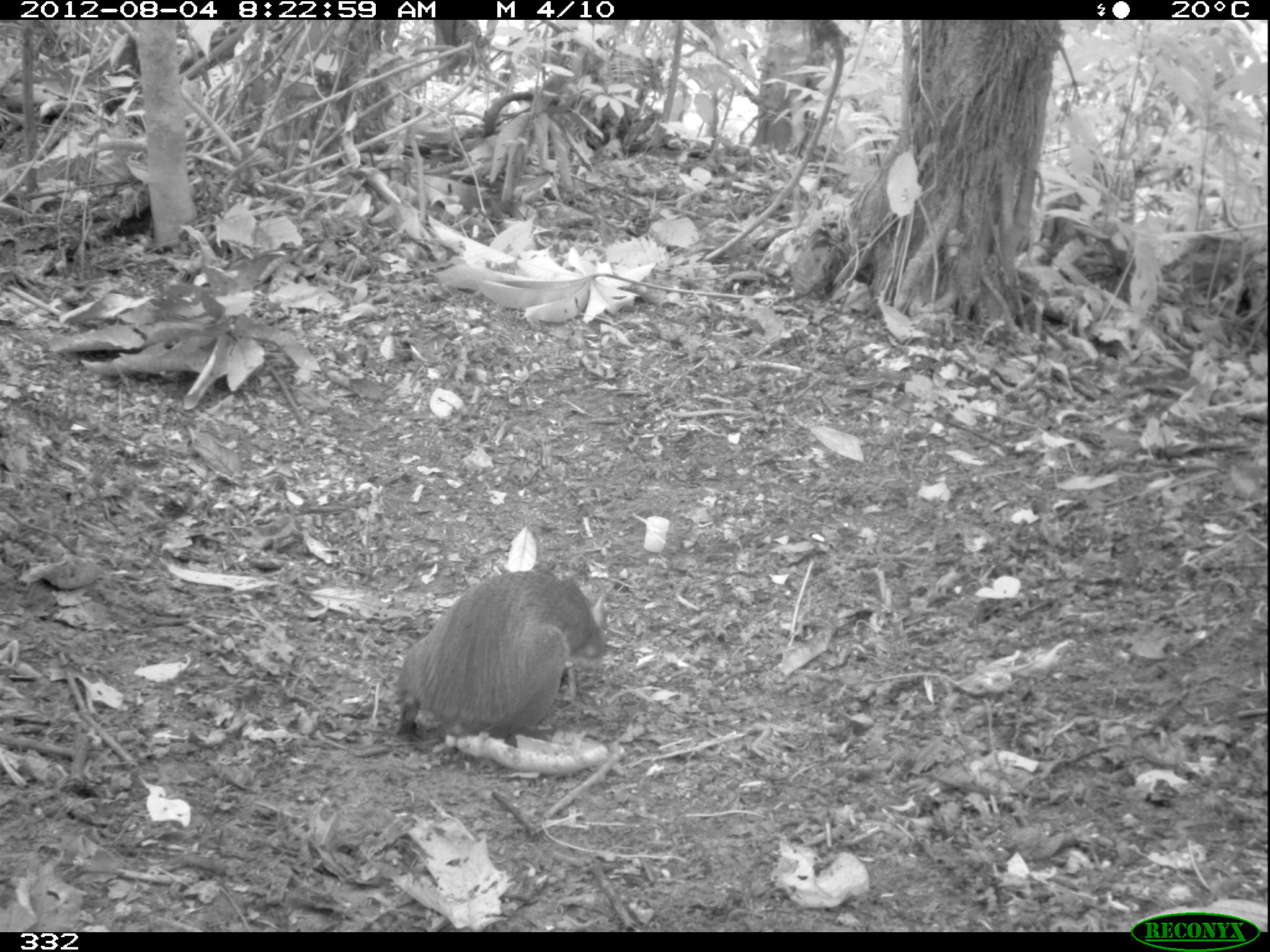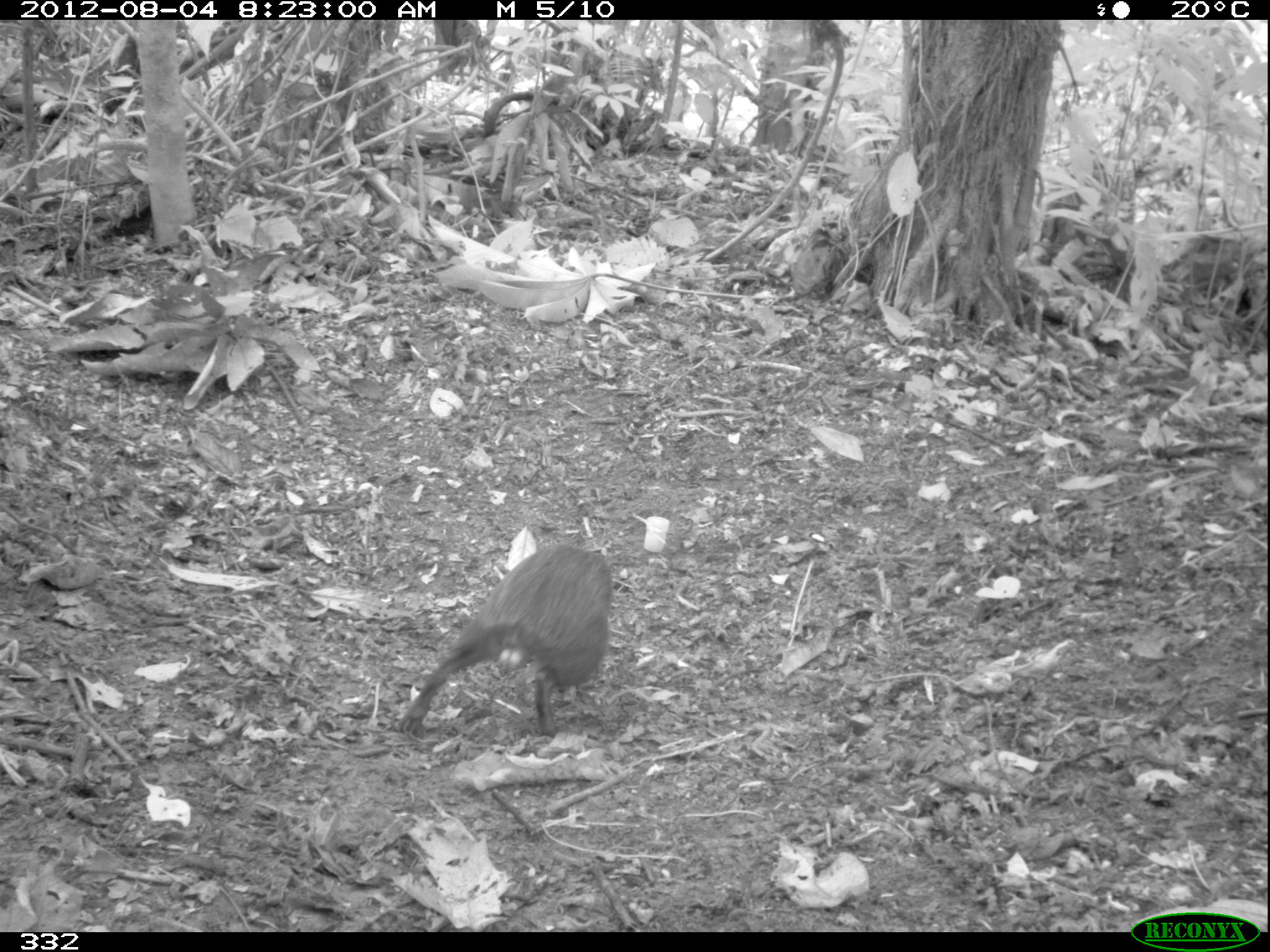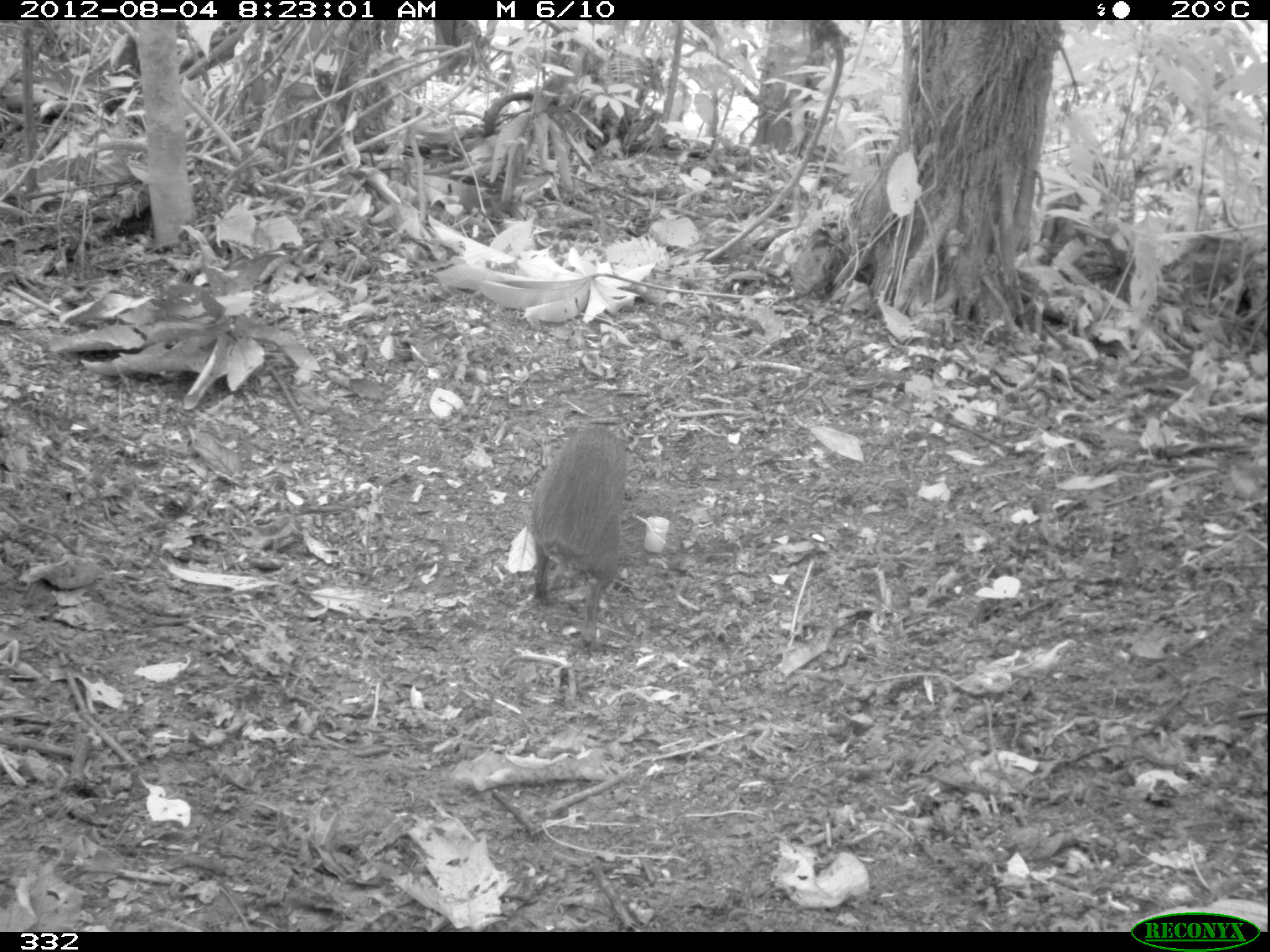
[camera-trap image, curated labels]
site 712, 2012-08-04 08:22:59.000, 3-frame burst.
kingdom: Animalia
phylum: Chordata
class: Mammalia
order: Artiodactyla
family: Tayassuidae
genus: Tayassu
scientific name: Tayassu pecari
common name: white-lipped peccary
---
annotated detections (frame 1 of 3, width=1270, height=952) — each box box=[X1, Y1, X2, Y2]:
tayassu pecari: box=[394, 569, 604, 751]